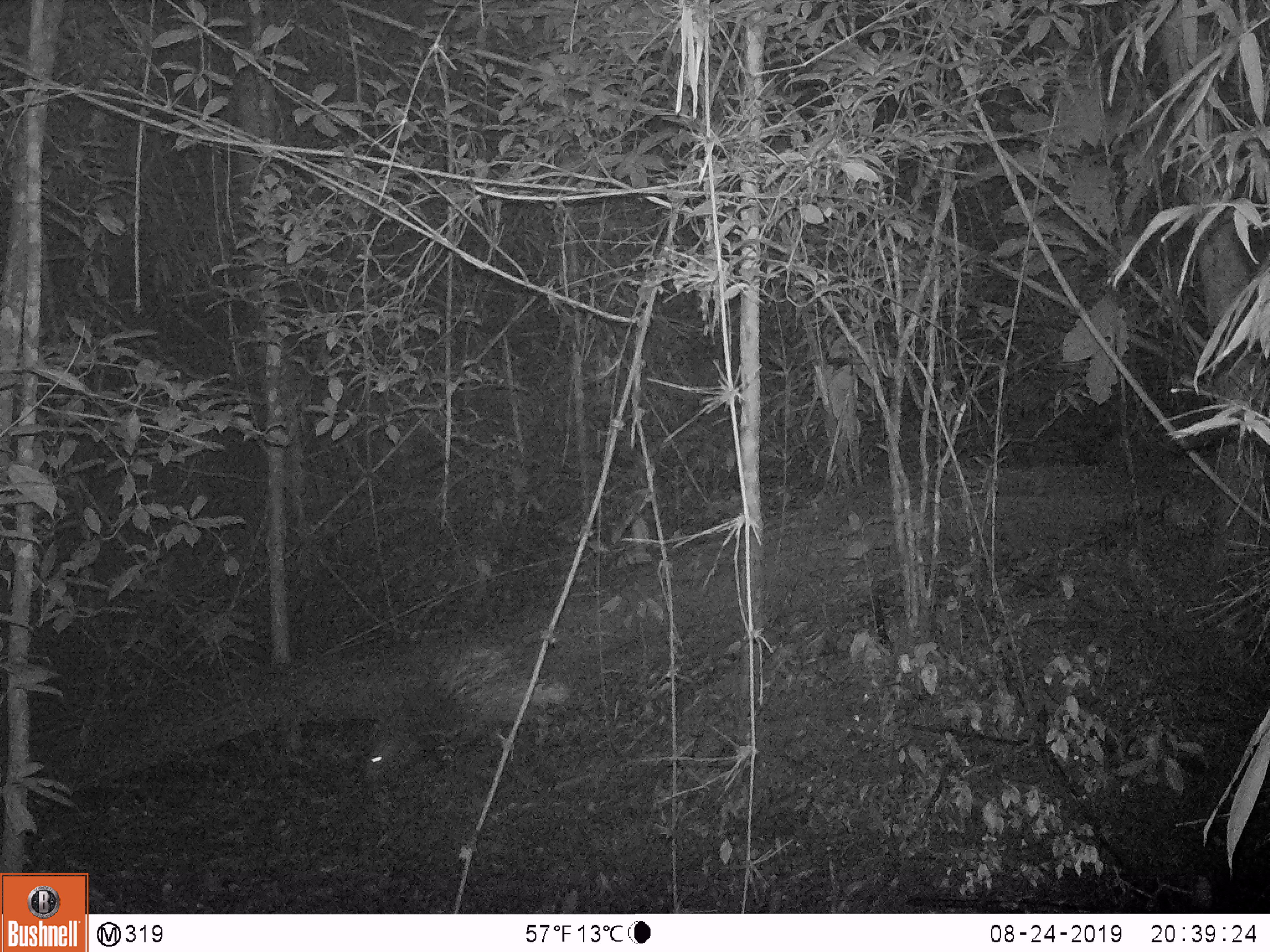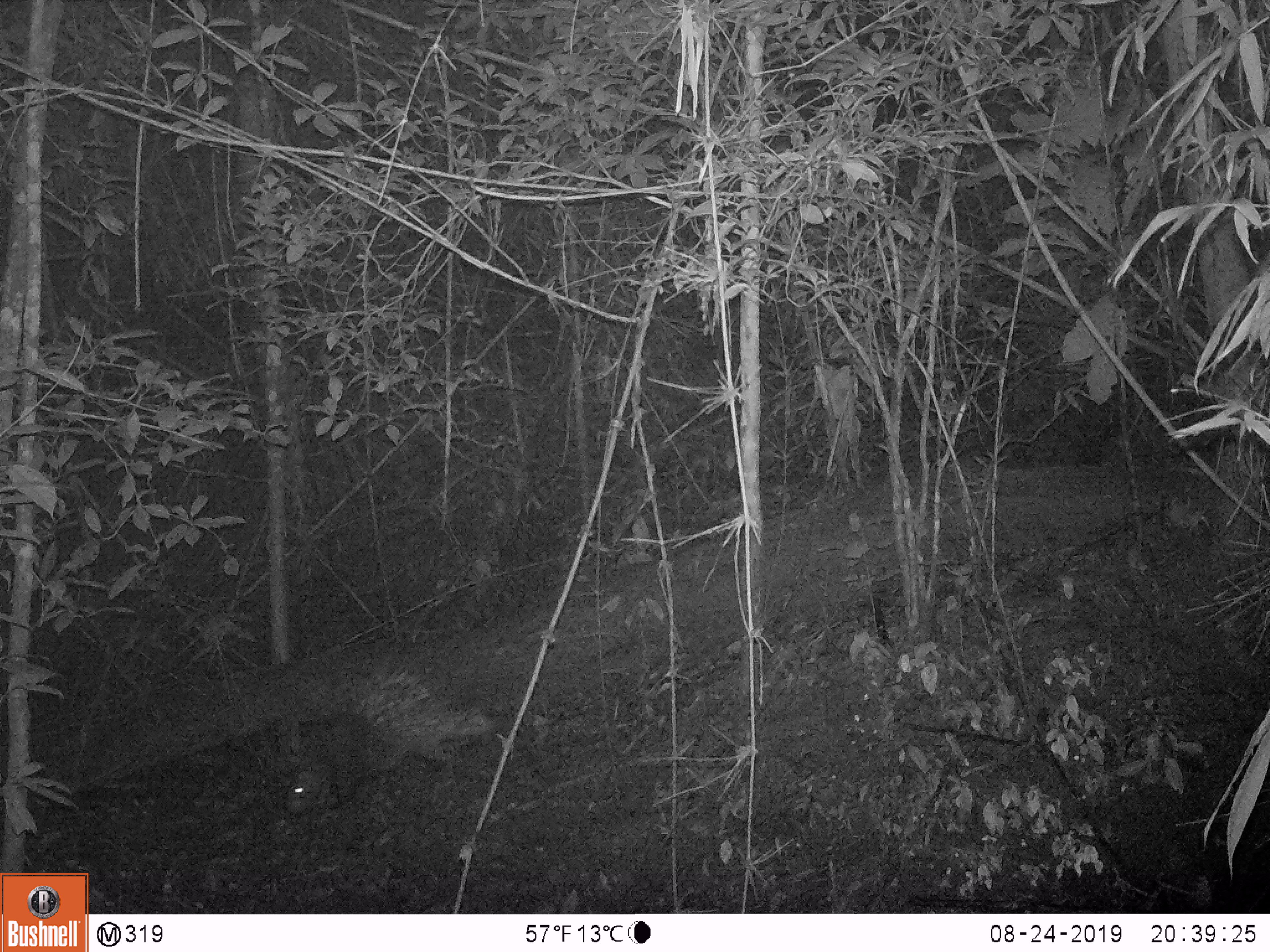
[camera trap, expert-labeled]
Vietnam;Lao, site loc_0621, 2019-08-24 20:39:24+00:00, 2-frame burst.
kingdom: Animalia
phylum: Chordata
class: Mammalia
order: Rodentia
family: Hystricidae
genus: Hystrix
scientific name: Hystrix brachyura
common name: malayan porcupine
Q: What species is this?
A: Malayan porcupine (Hystrix brachyura).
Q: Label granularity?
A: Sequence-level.